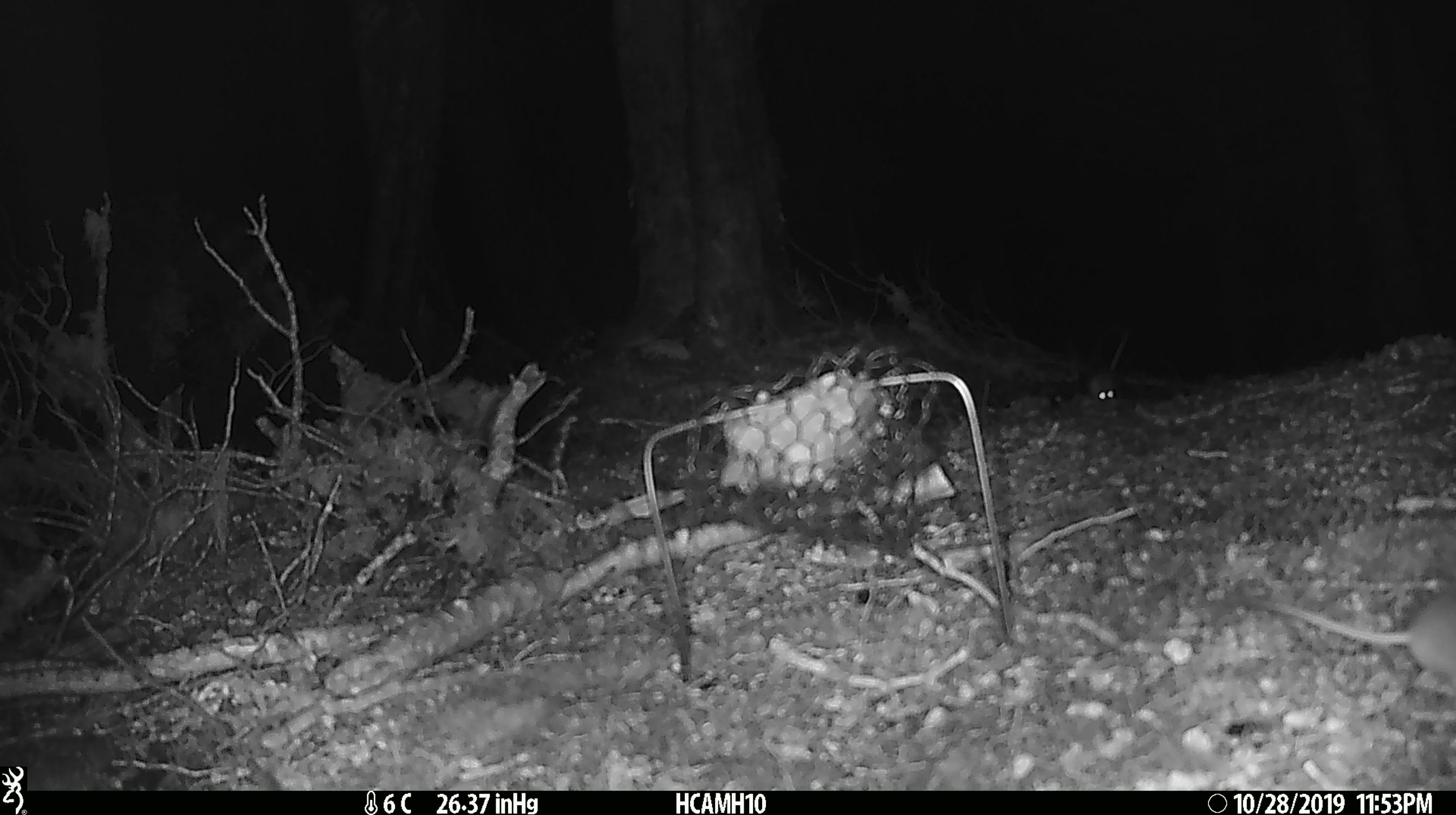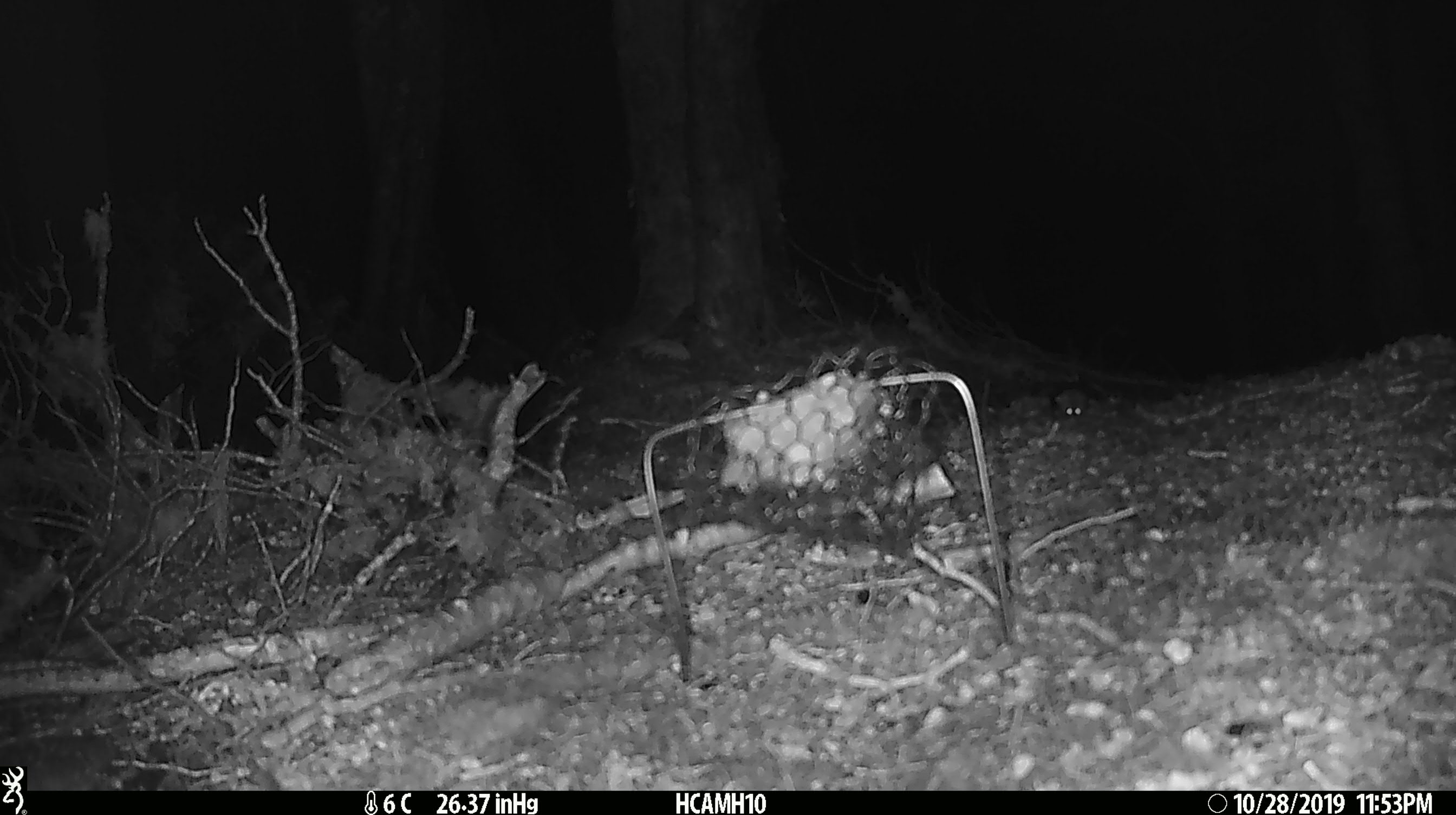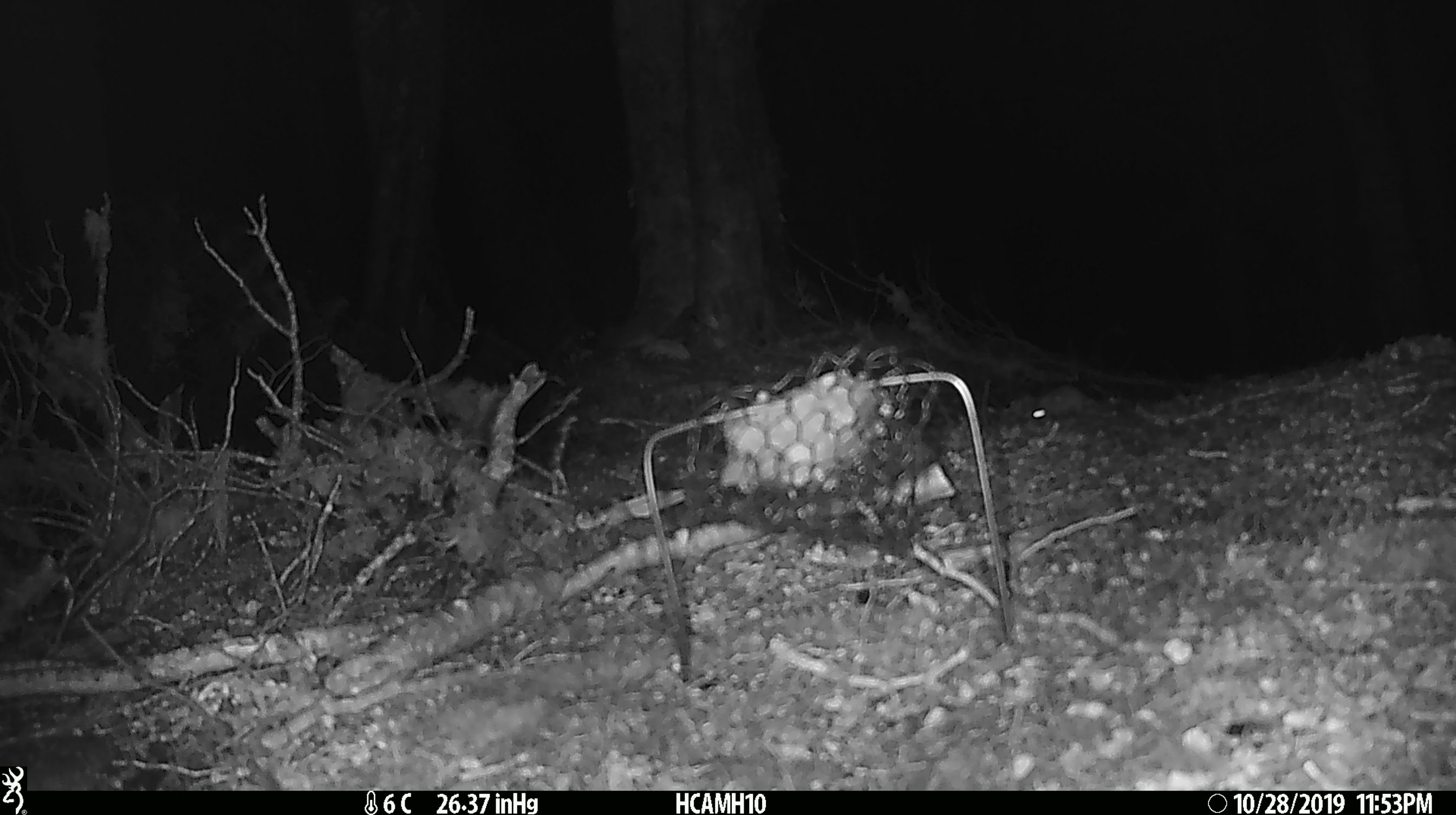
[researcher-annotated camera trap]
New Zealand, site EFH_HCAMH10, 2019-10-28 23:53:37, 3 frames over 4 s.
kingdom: Animalia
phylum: Chordata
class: Mammalia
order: Rodentia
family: Muridae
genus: Mus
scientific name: Mus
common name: mouse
Mouse (Mus).